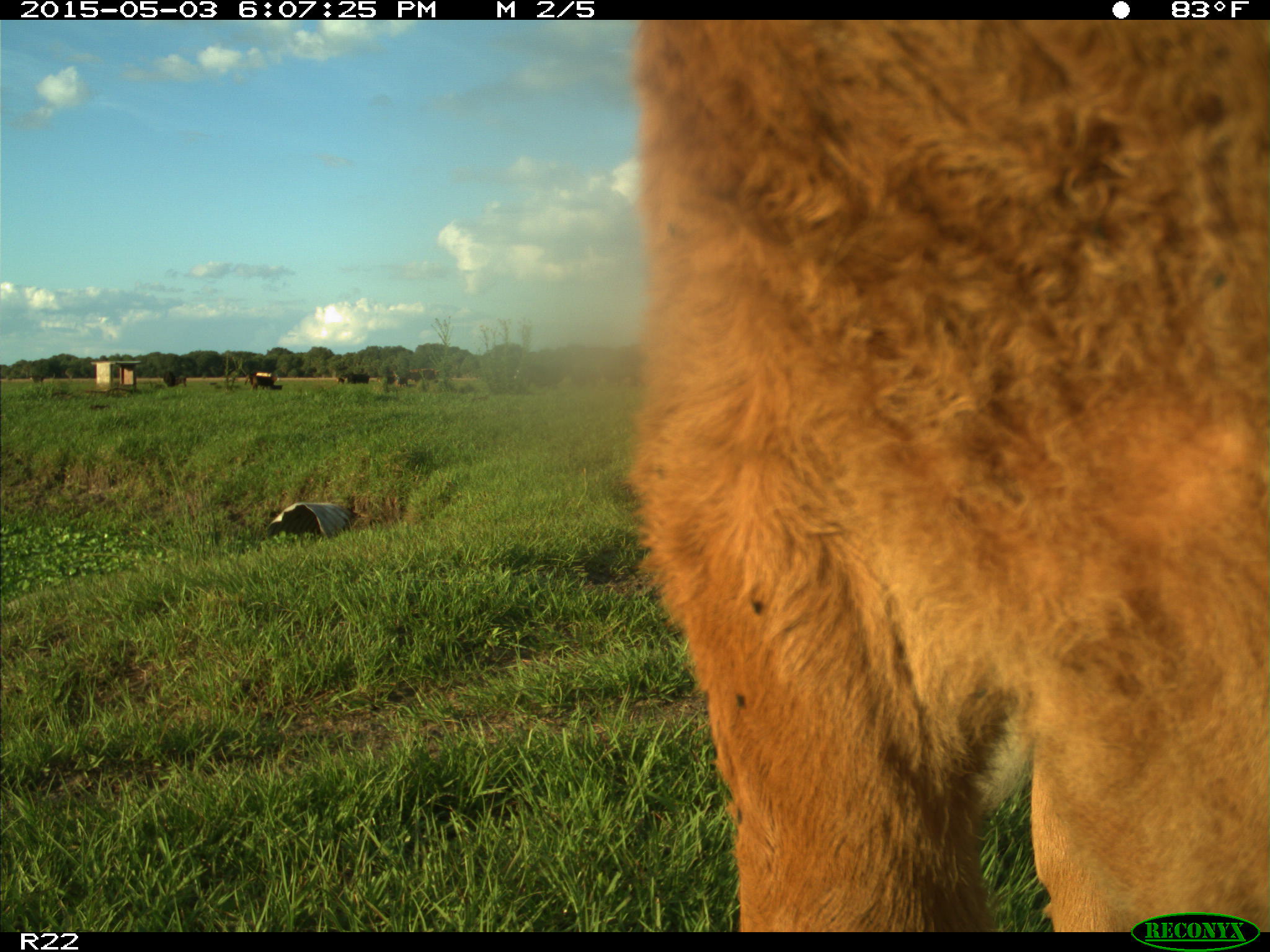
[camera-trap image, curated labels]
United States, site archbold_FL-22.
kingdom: Animalia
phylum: Chordata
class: Mammalia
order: Artiodactyla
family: Bovidae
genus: Bos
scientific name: Bos taurus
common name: domestic cow